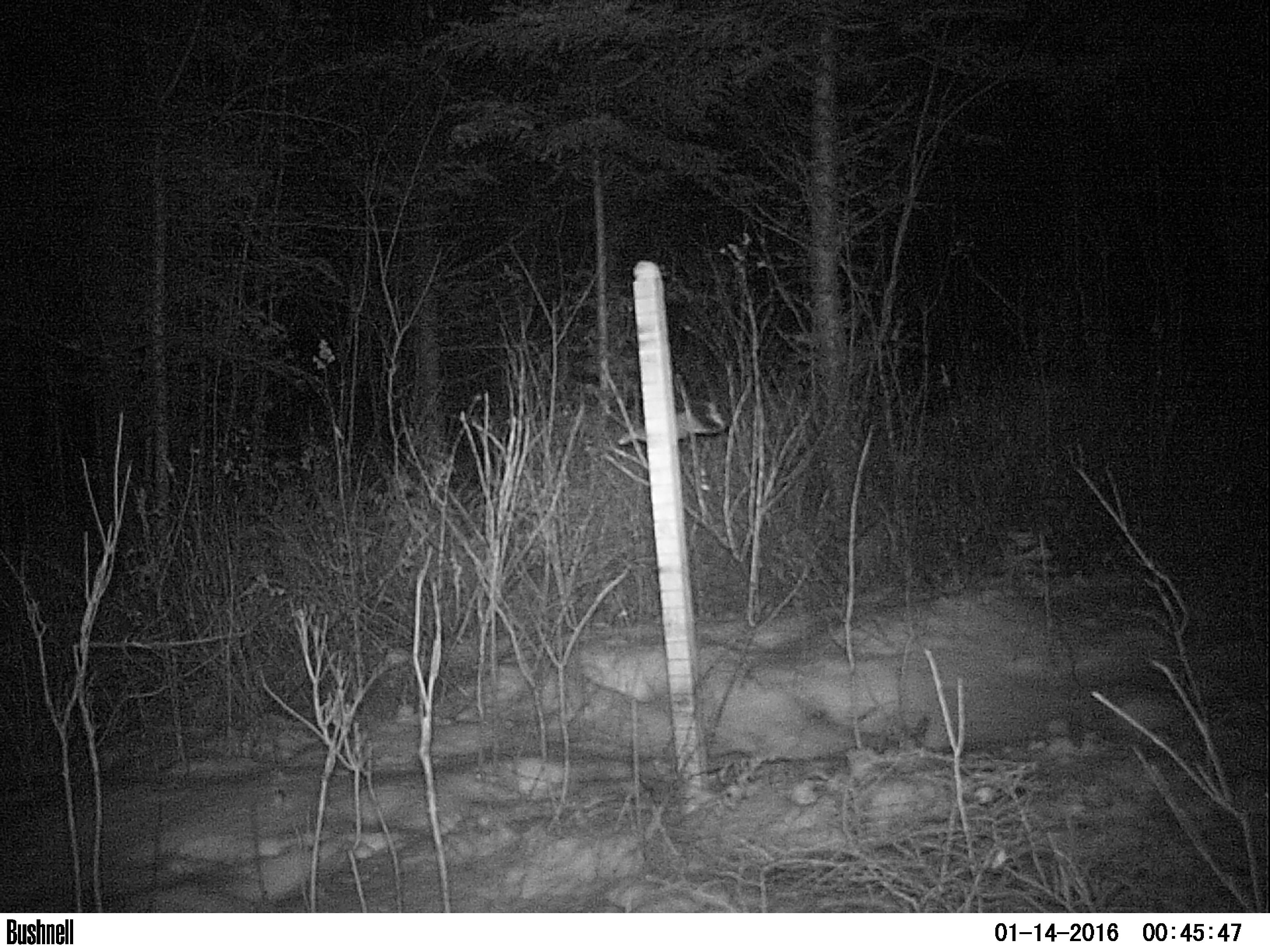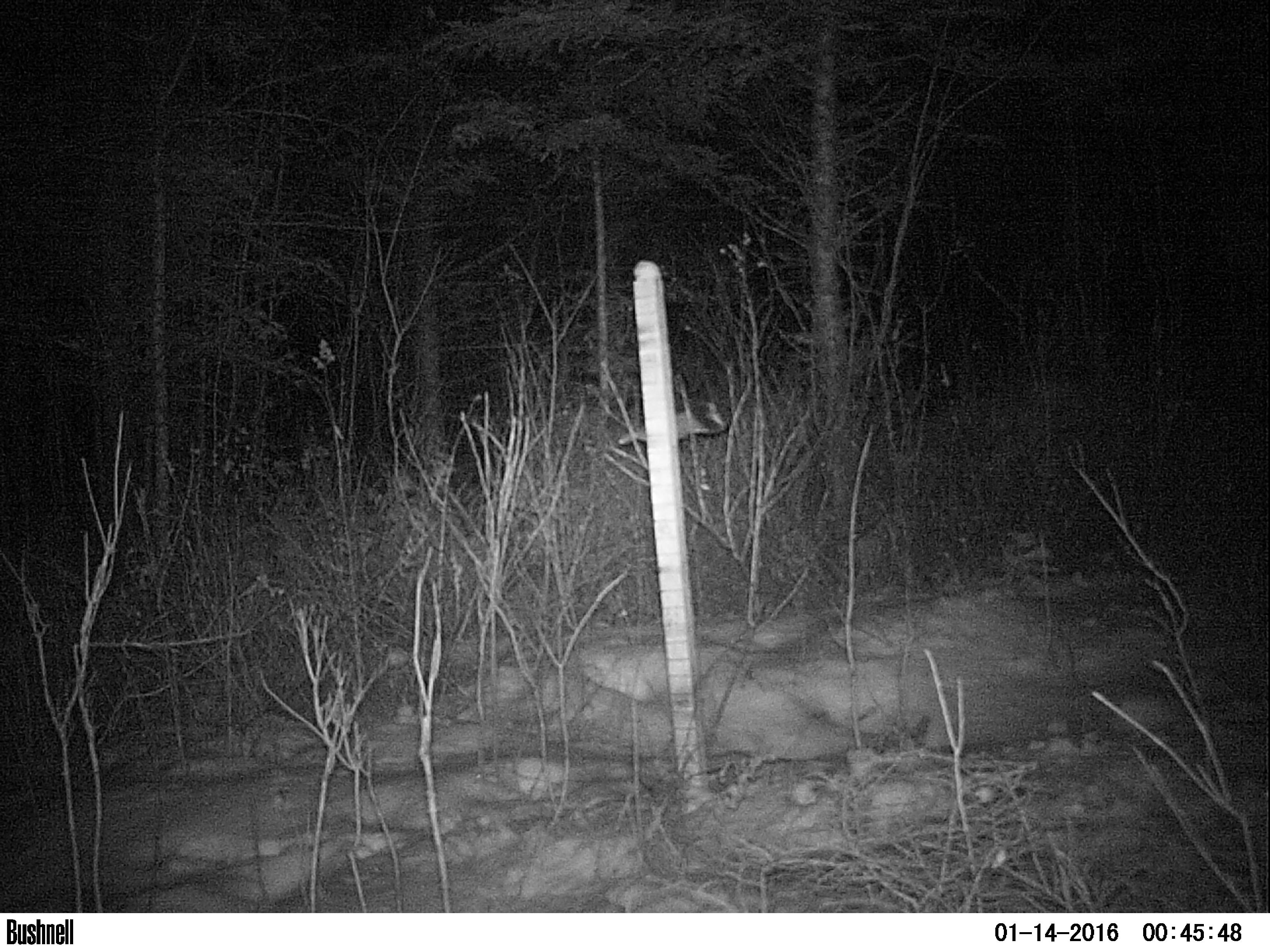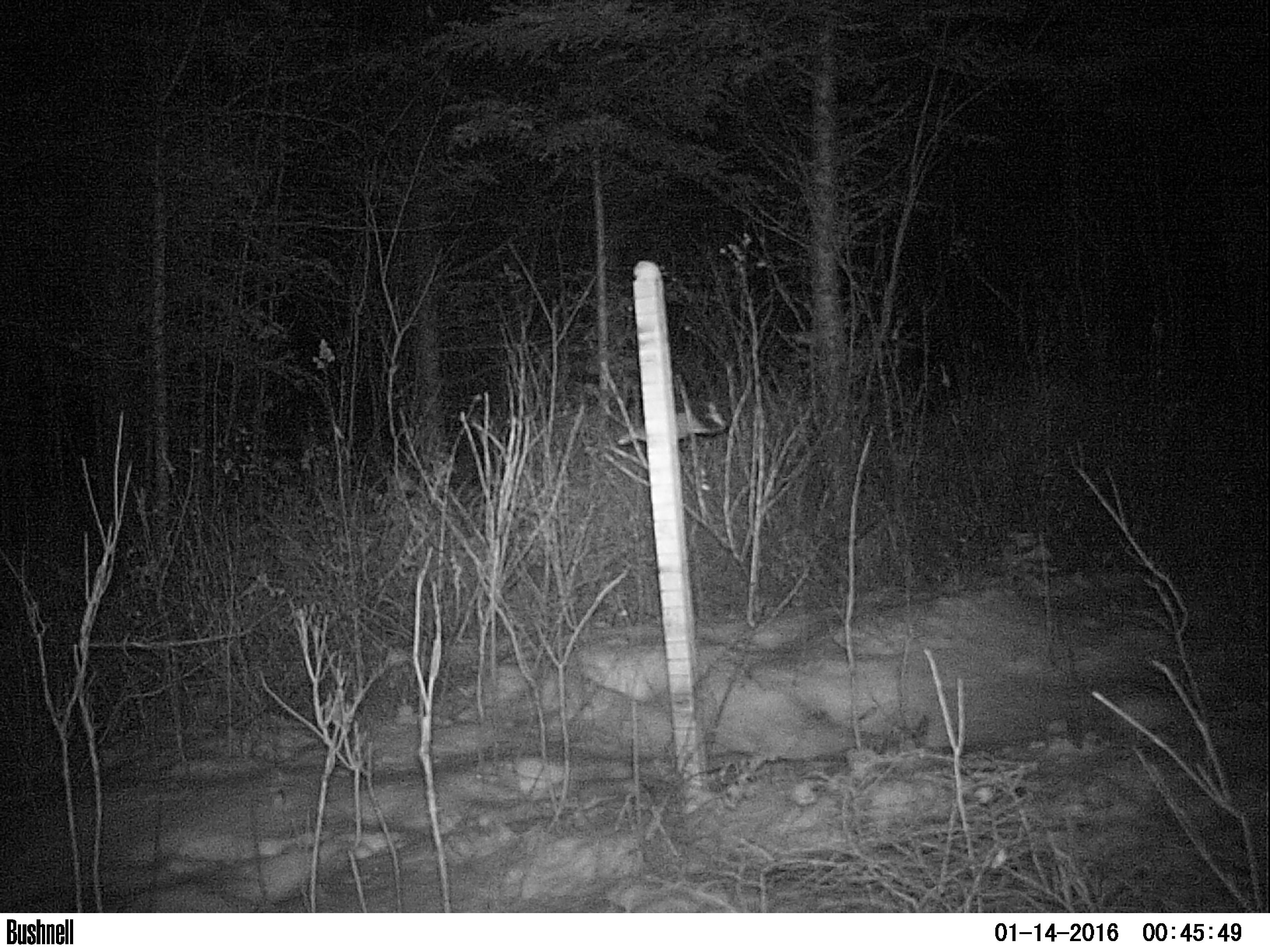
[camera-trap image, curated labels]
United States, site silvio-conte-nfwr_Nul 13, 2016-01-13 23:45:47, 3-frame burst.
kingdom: Animalia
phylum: Chordata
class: Mammalia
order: Lagomorpha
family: Leporidae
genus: Lepus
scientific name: Lepus americanus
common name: snowshoe hare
Snowshoe hare (Lepus americanus).